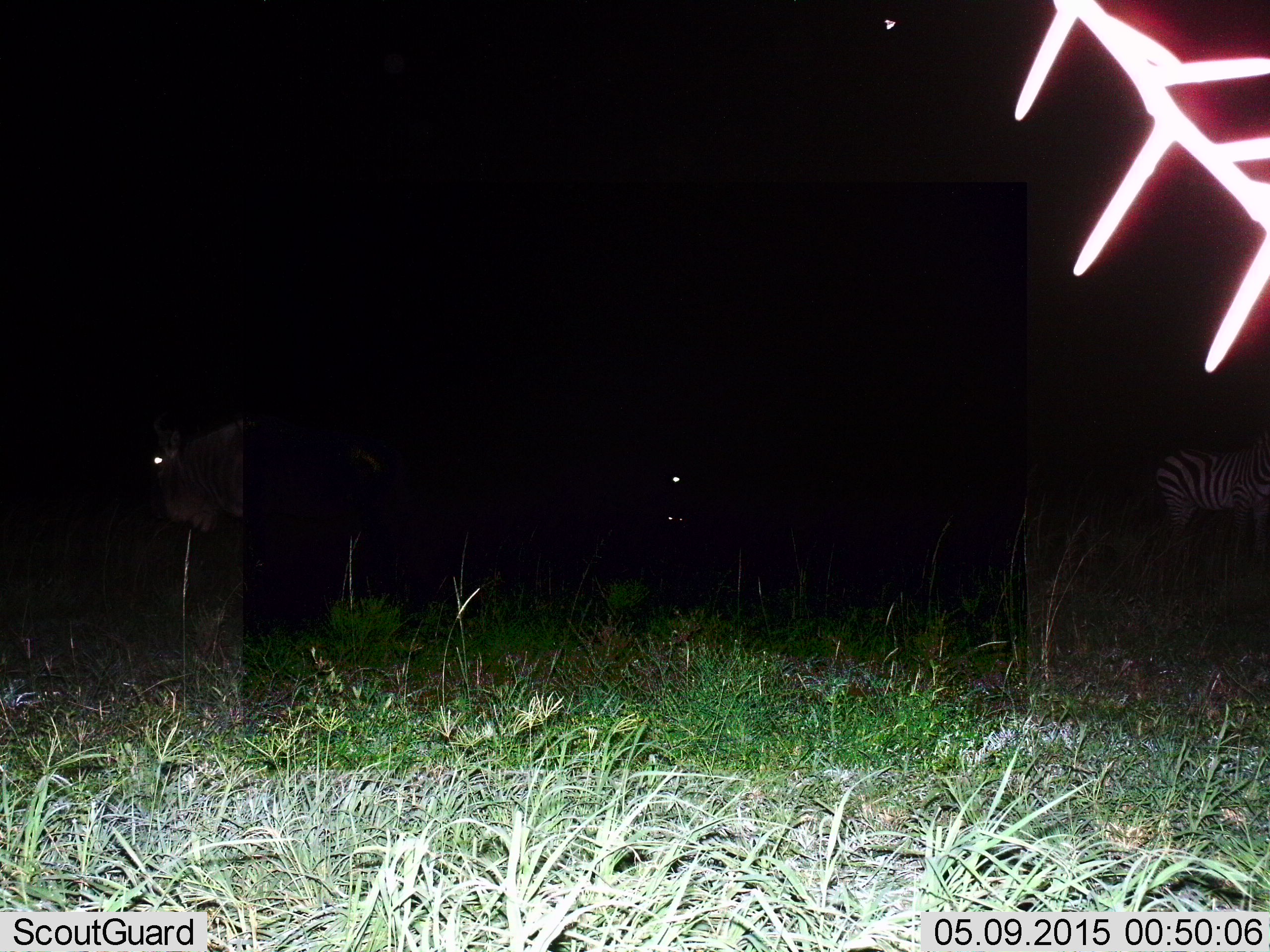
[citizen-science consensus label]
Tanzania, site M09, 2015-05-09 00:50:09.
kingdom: Animalia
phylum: Chordata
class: Mammalia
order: Perissodactyla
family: Equidae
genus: Equus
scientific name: Equus quagga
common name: plains zebra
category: zebra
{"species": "zebra (plains zebra) (Equus quagga)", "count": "1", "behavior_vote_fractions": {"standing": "100%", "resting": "0%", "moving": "7%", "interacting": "0%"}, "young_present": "0%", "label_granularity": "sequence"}